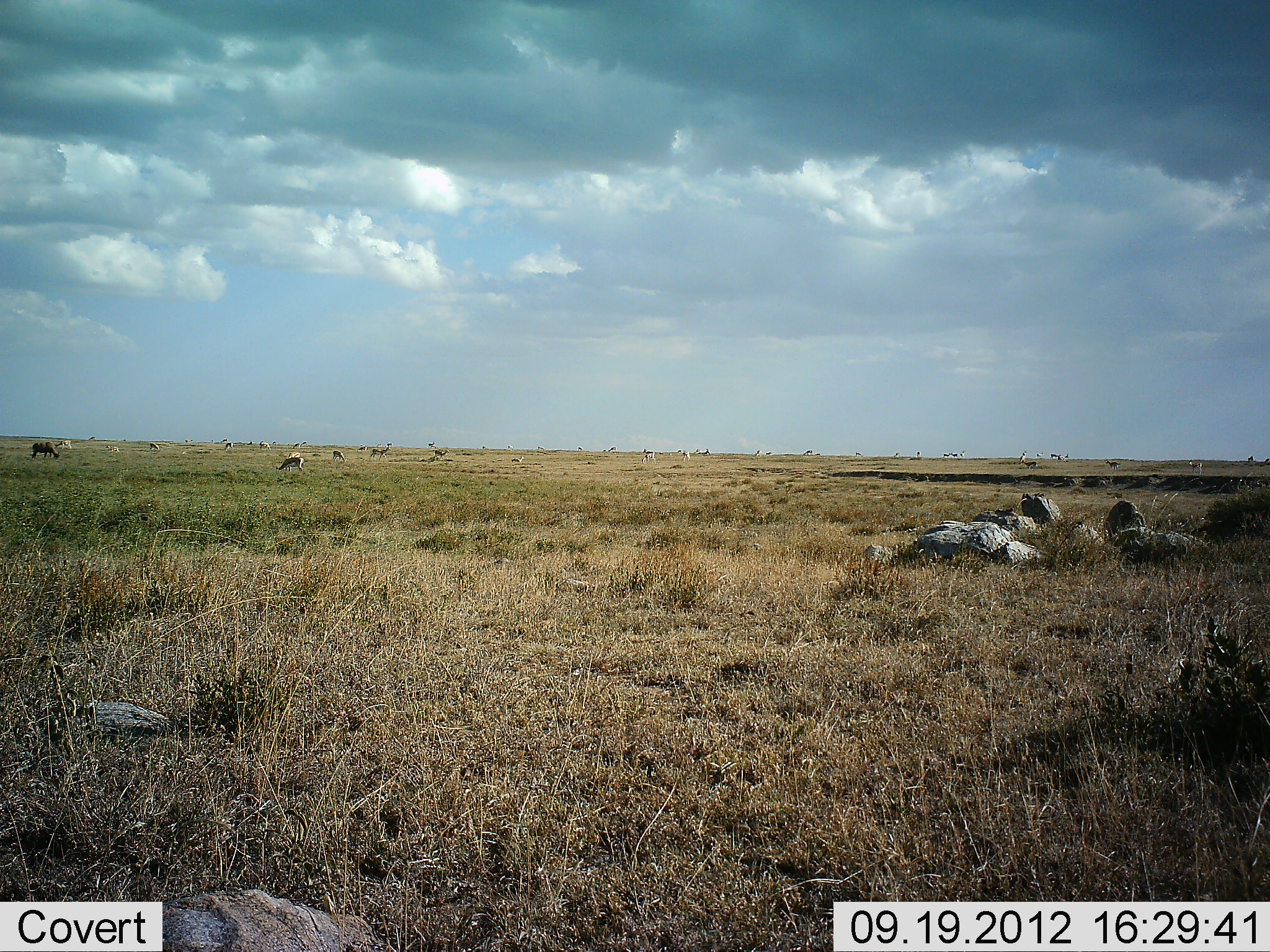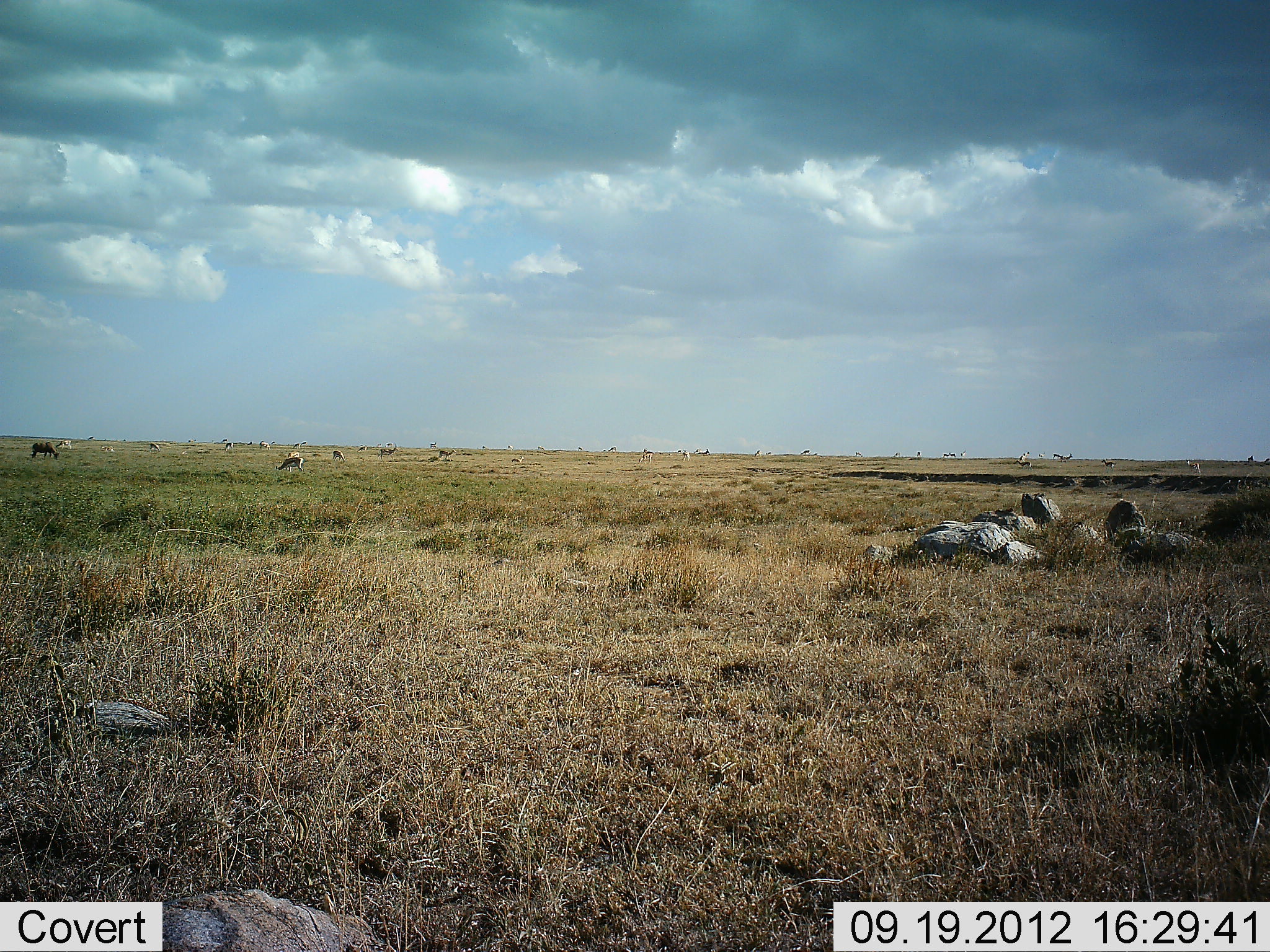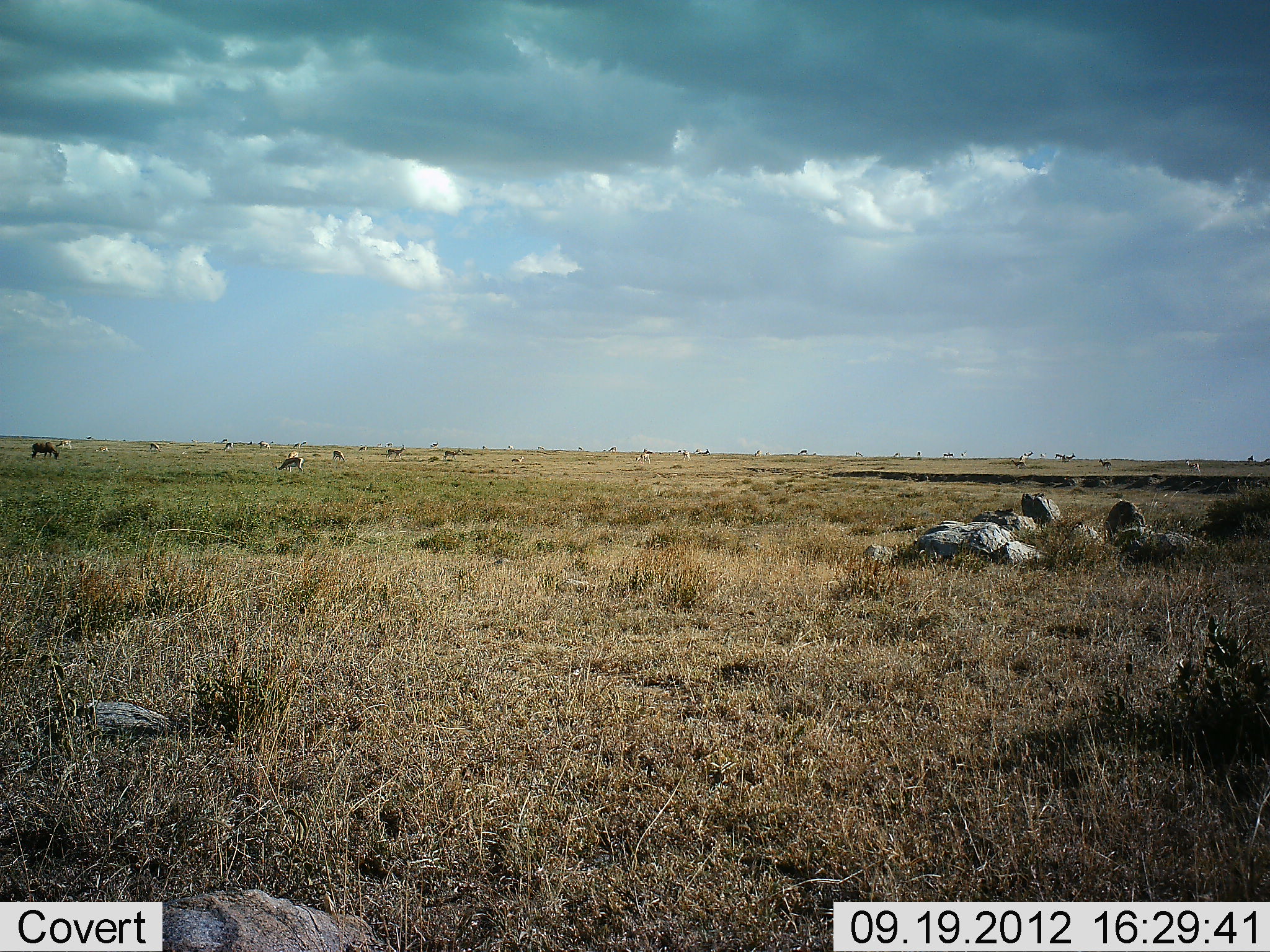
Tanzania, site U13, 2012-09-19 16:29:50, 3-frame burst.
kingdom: Animalia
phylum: Chordata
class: Mammalia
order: Artiodactyla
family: Bovidae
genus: Eudorcas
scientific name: Eudorcas thomsonii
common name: thomson's gazelle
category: gazellethomsons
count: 11-50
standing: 22%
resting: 0%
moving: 56%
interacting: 0%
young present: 0%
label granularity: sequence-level